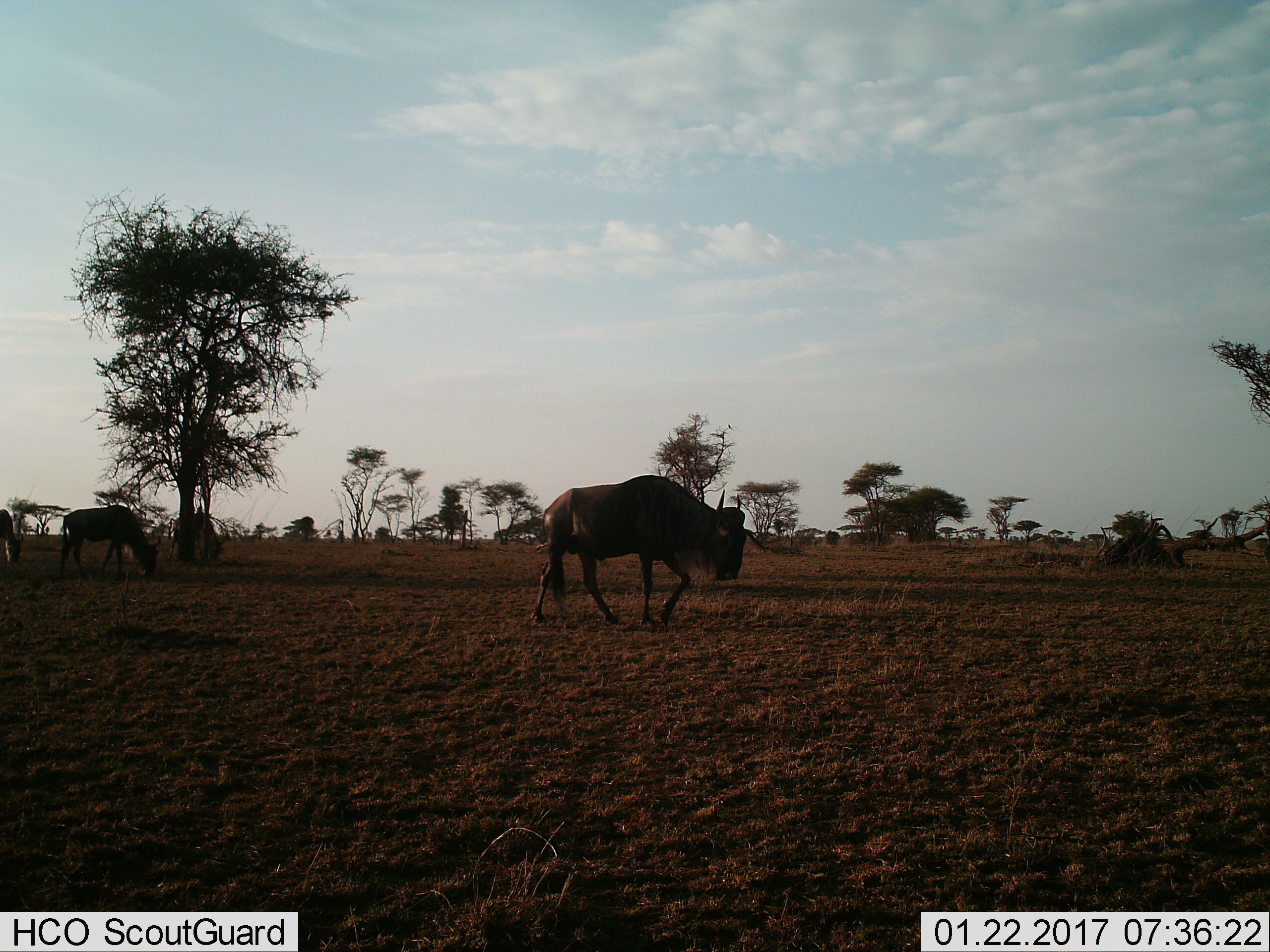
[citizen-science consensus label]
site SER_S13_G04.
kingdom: Animalia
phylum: Chordata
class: Mammalia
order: Artiodactyla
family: Bovidae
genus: Connochaetes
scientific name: Connochaetes taurinus taurinus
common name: blue wildebeest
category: wildebeestblue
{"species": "wildebeestblue (blue wildebeest) (Connochaetes taurinus taurinus)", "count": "4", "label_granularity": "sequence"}